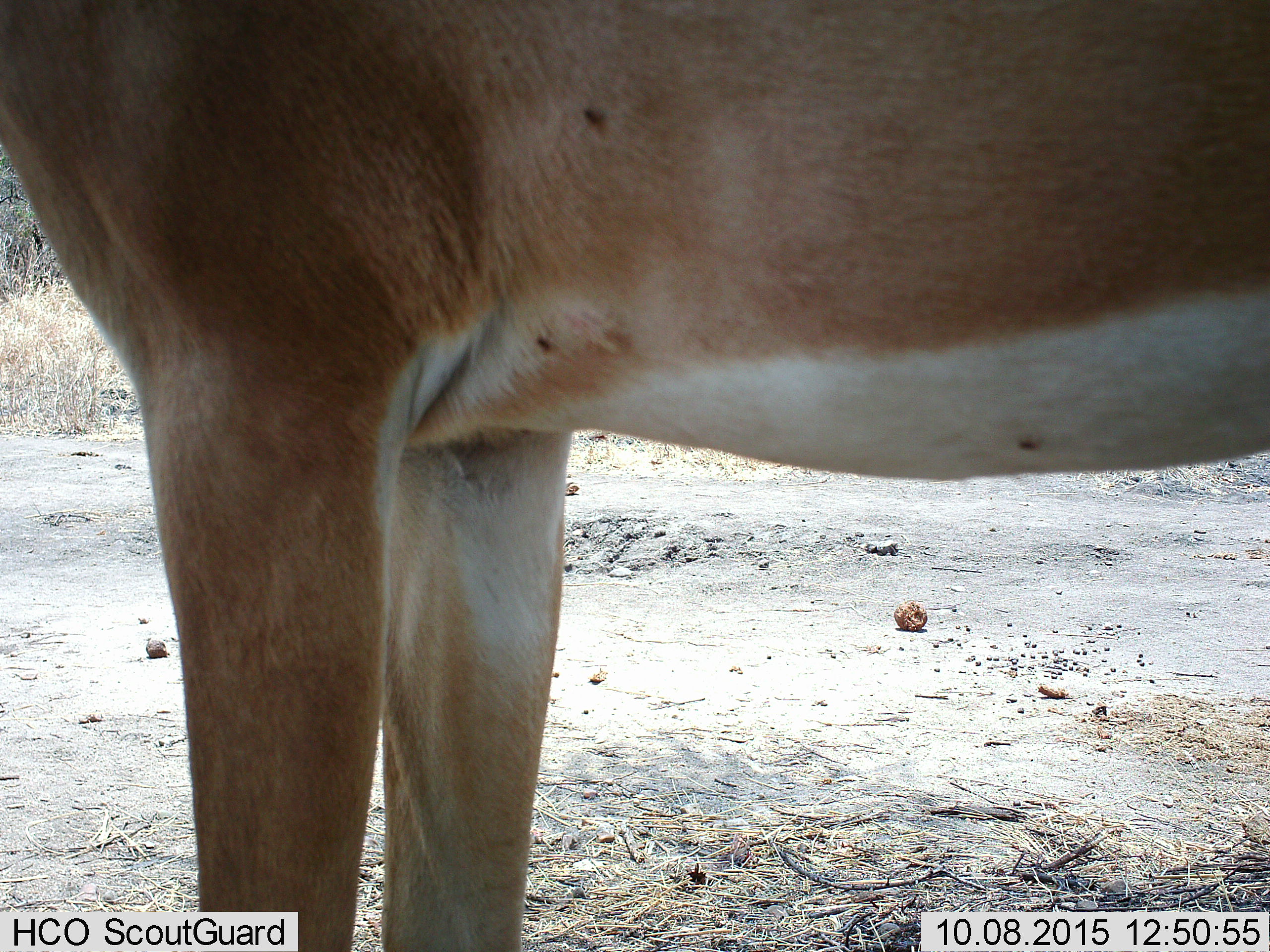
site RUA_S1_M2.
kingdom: Animalia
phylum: Chordata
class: Mammalia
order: Artiodactyla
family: Bovidae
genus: Aepyceros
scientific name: Aepyceros melampus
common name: impala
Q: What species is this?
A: Impala (Aepyceros melampus).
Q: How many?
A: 1.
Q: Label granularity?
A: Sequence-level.